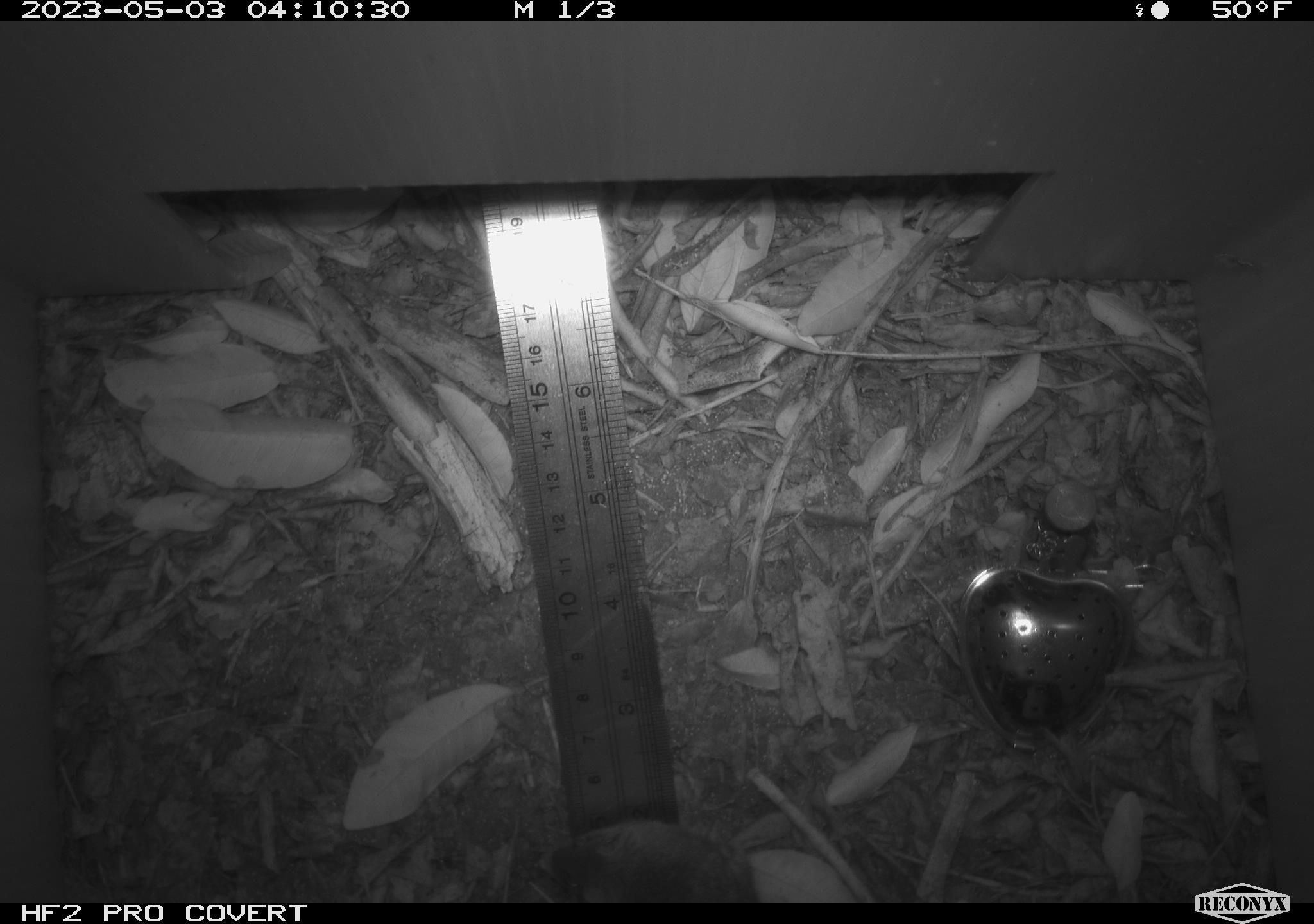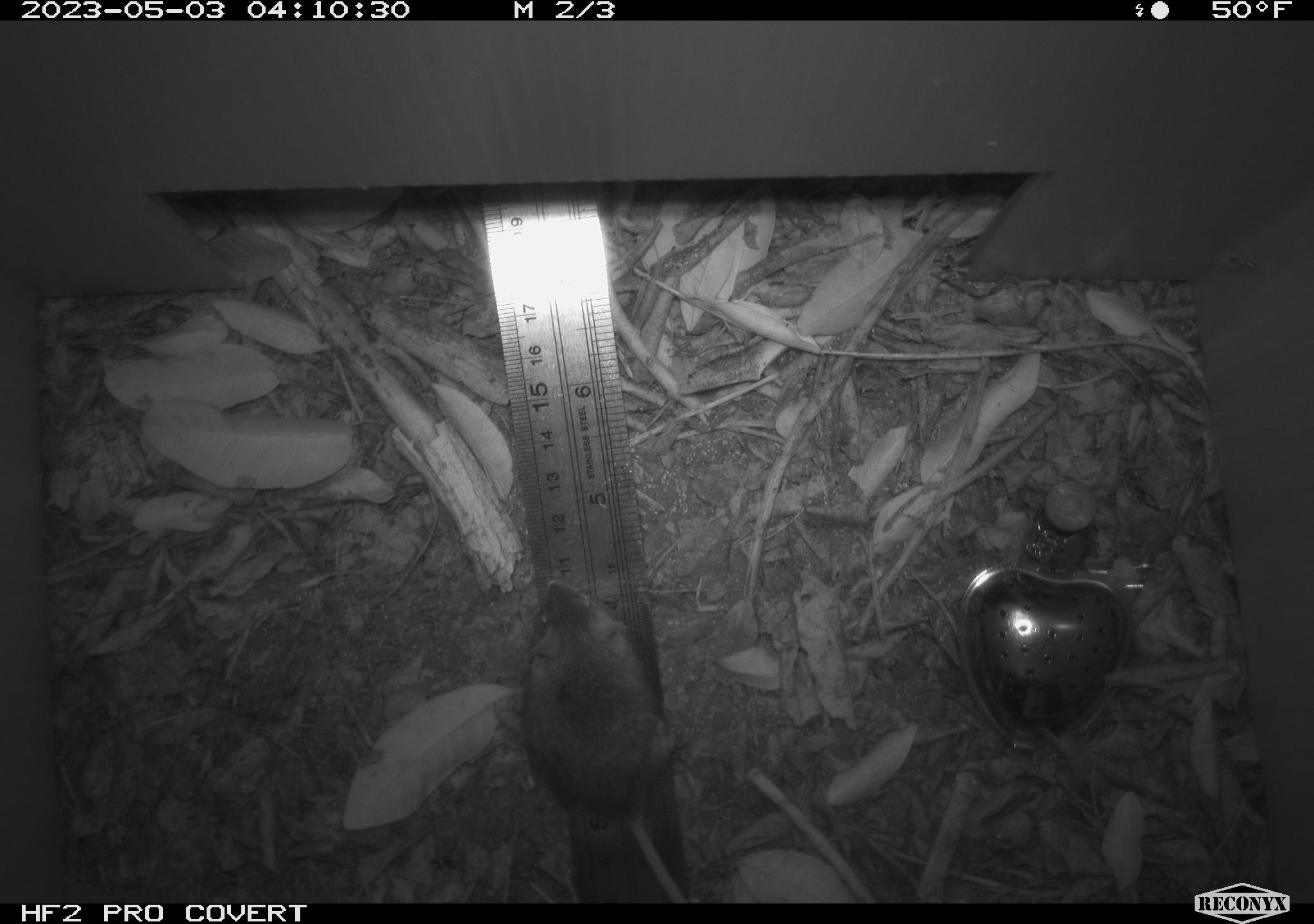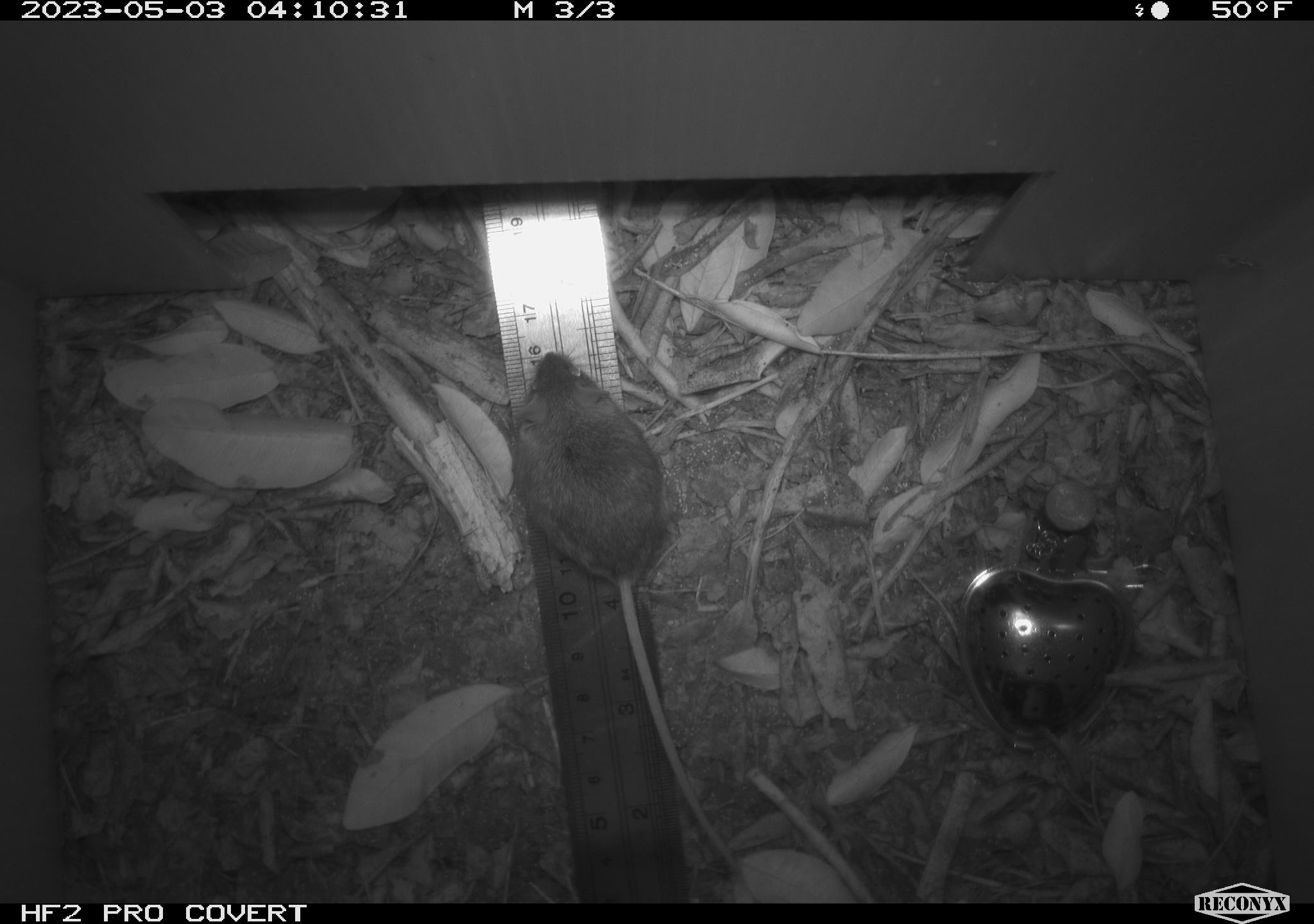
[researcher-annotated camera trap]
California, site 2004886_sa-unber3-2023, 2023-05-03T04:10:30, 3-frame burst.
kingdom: Animalia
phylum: Chordata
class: Mammalia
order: Rodentia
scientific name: Rodentia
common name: mouse species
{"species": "mouse species (Rodentia)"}